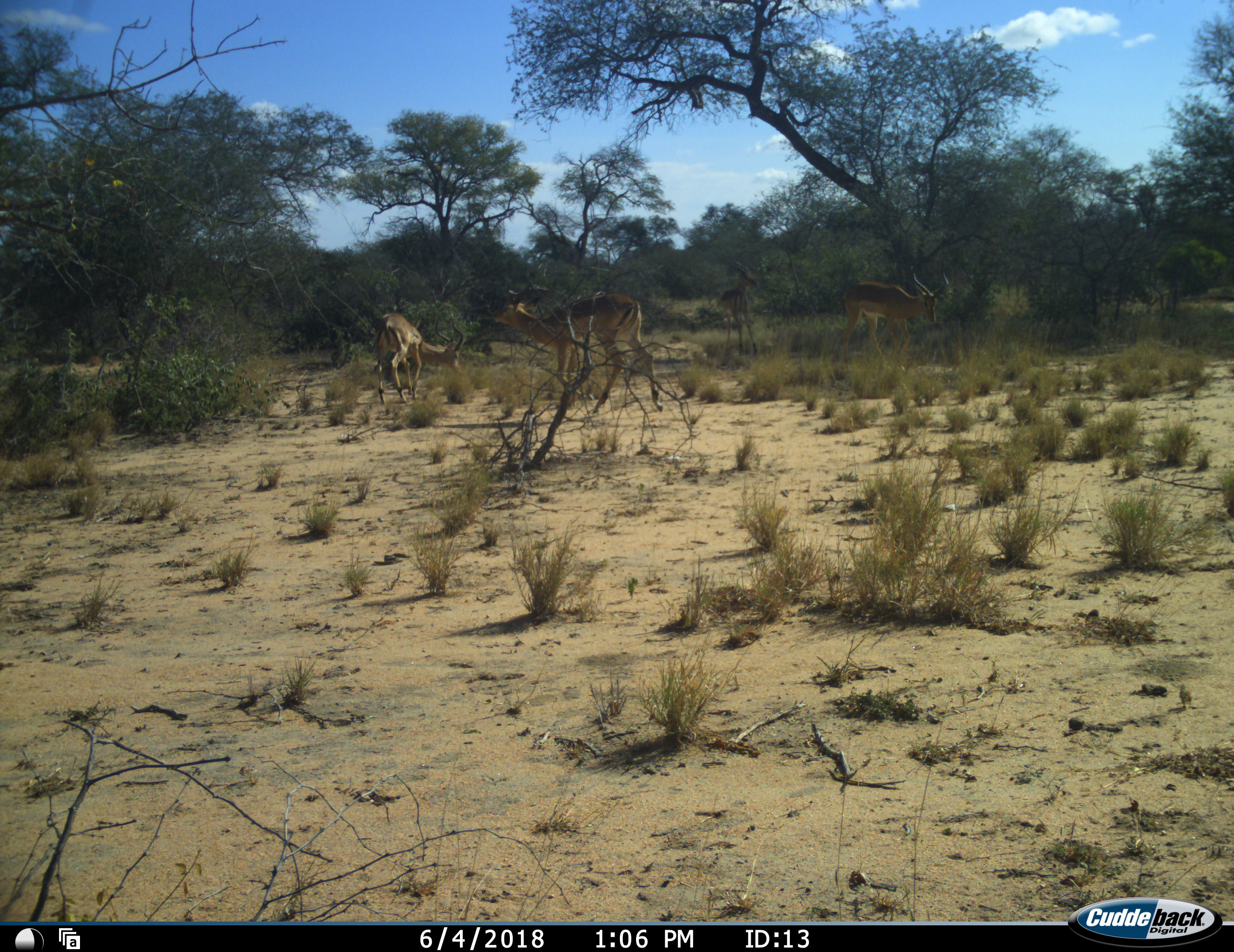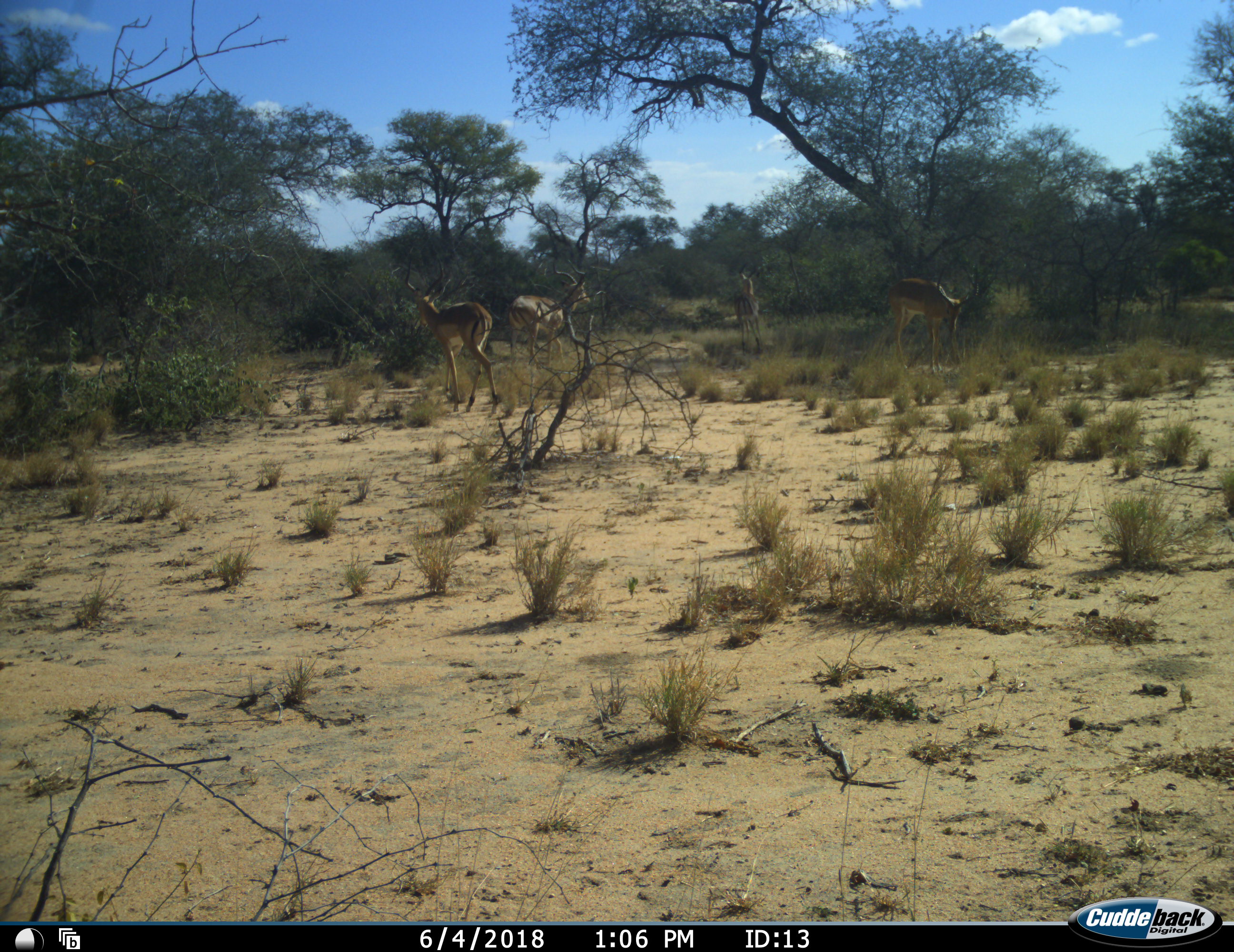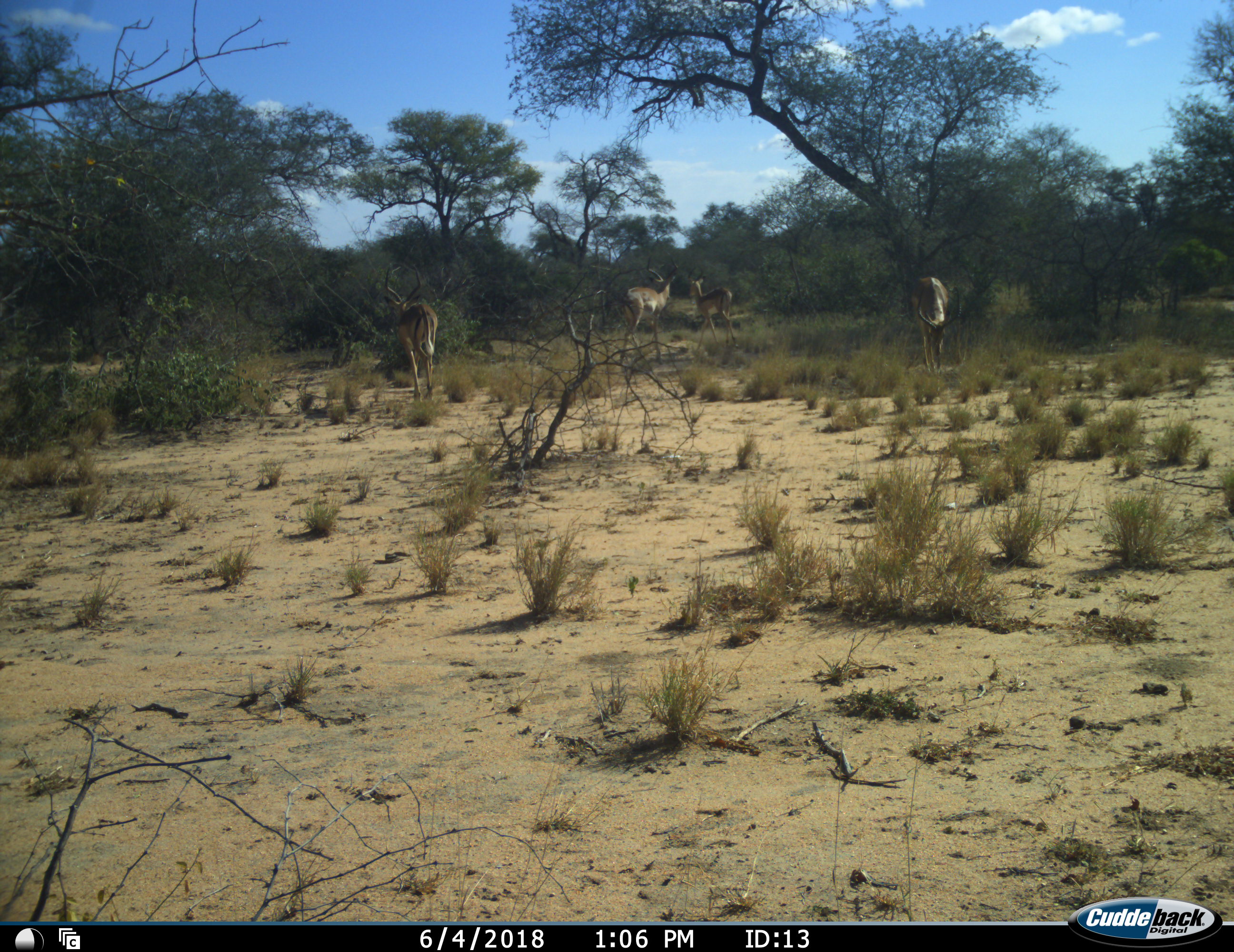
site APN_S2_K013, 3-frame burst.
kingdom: Animalia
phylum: Chordata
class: Mammalia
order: Artiodactyla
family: Bovidae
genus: Aepyceros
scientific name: Aepyceros melampus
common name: impala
Impala (Aepyceros melampus), count 4. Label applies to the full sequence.